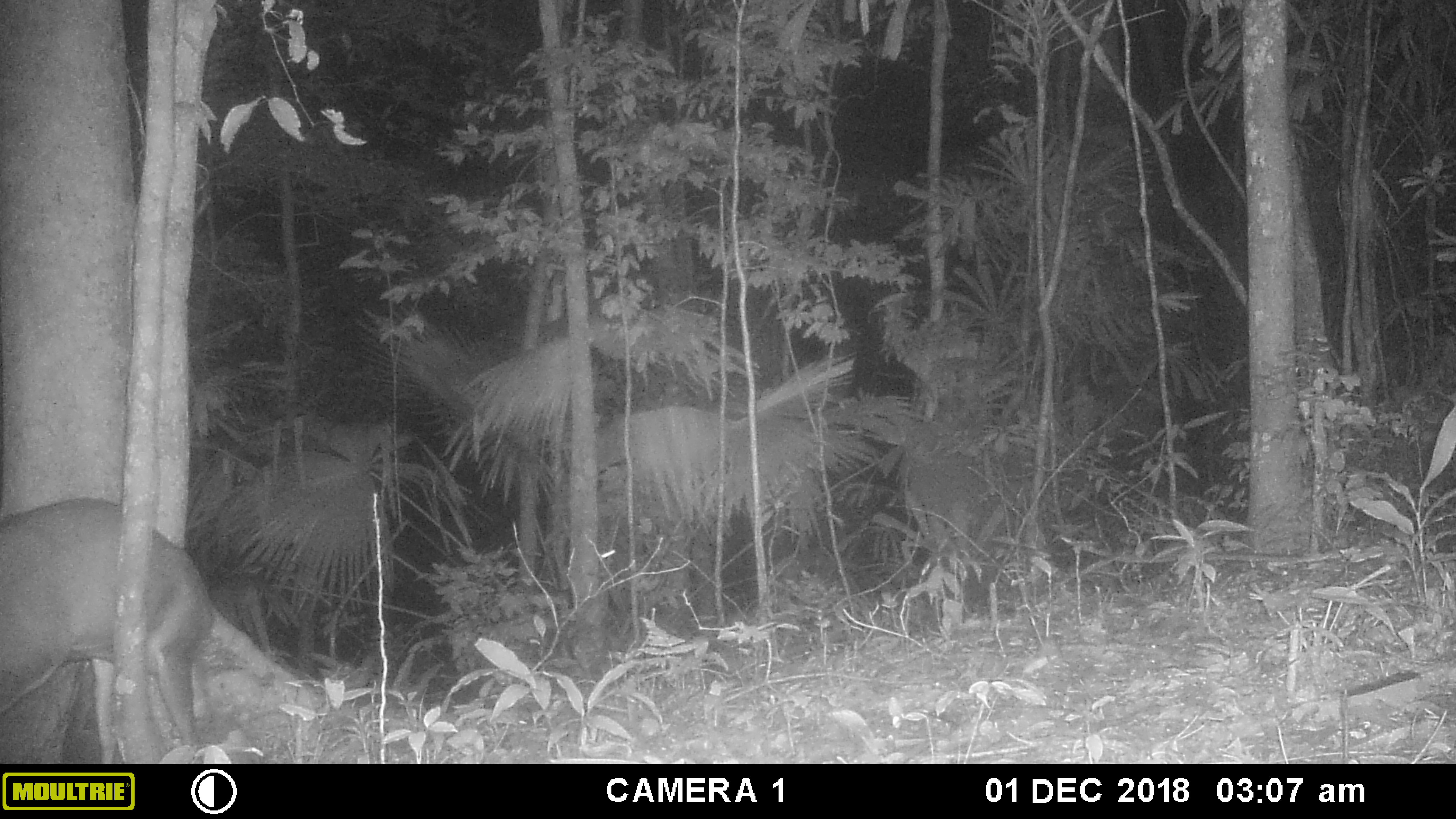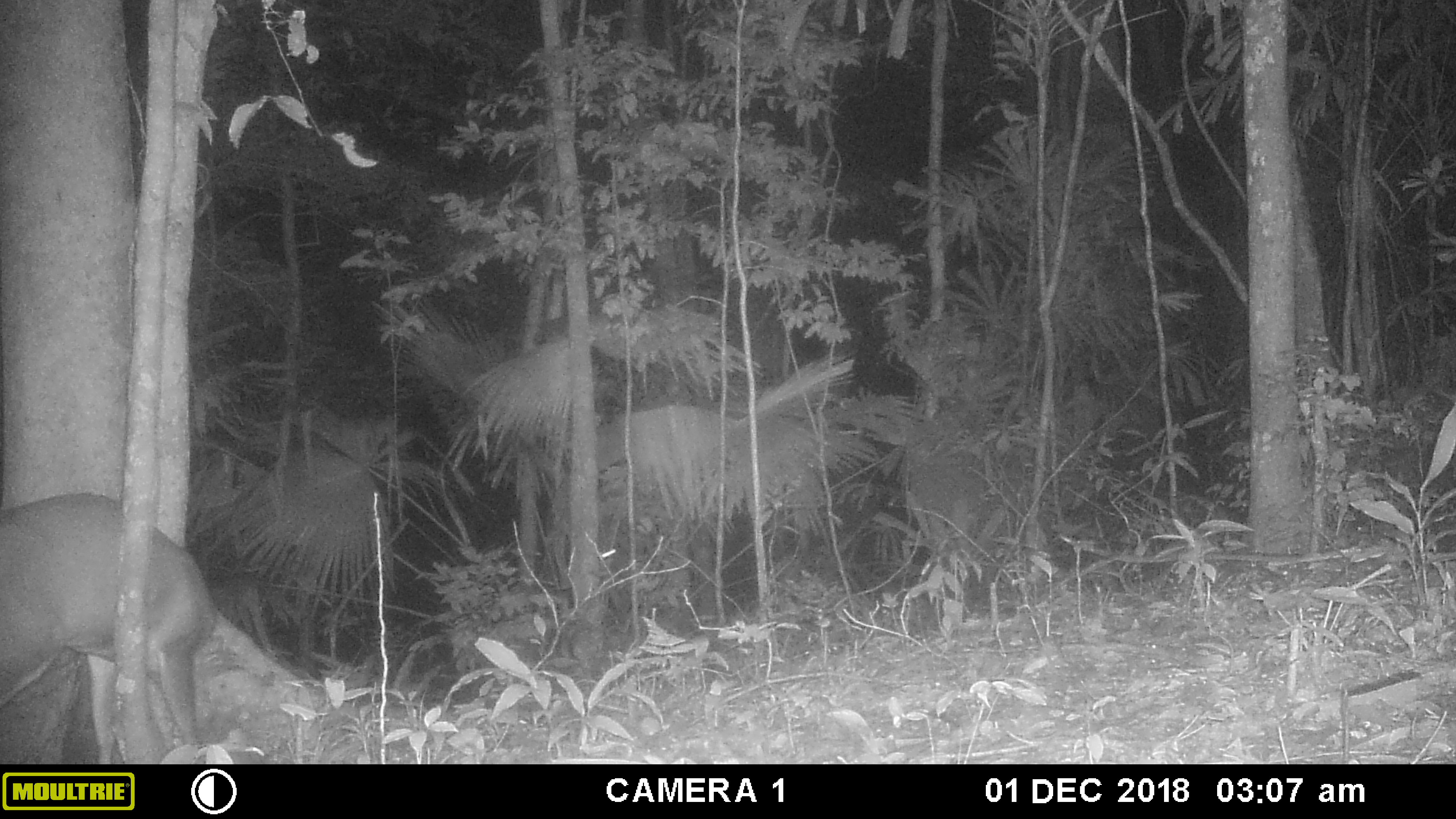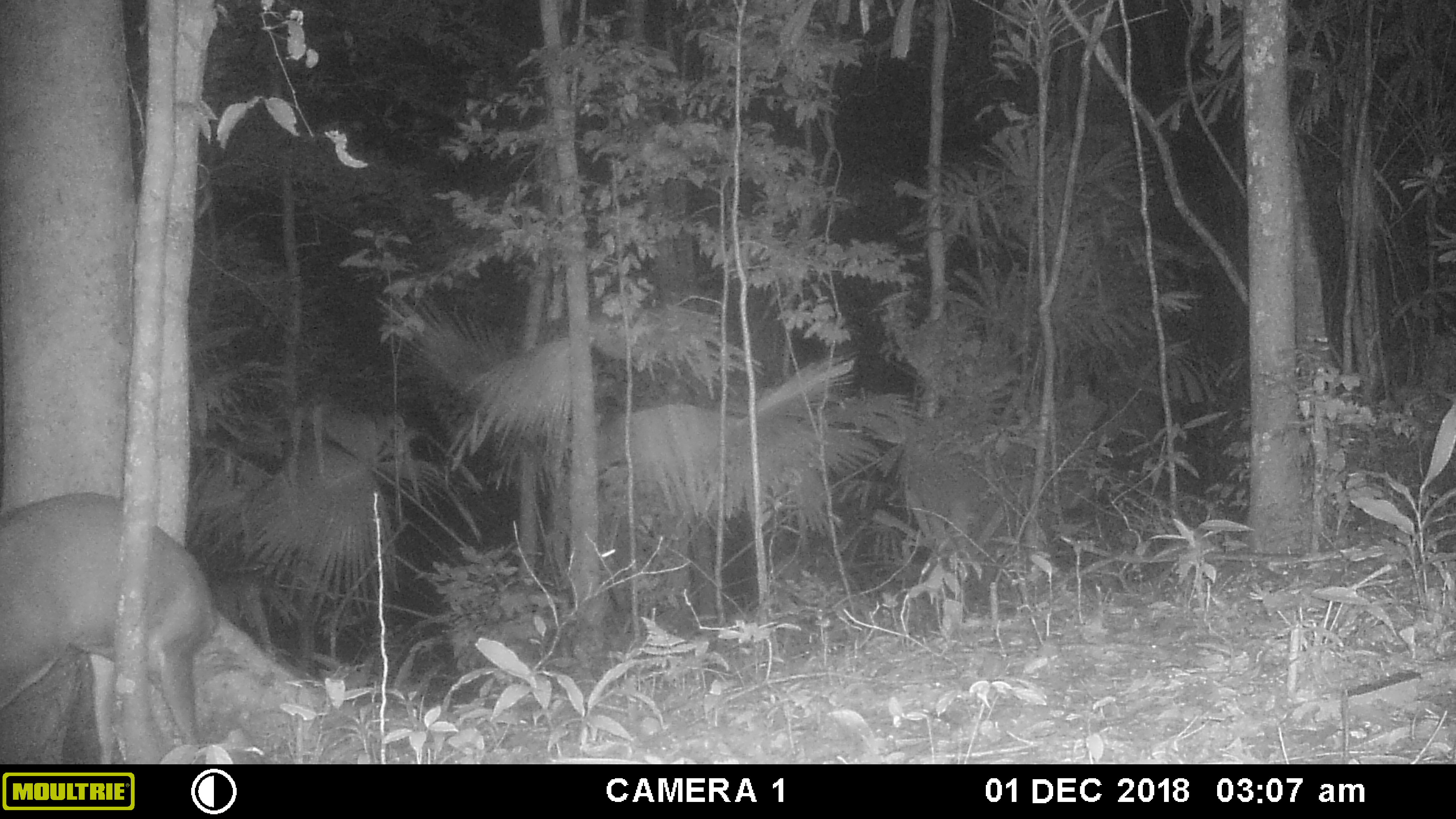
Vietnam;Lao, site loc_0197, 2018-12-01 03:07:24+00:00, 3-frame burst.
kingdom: Animalia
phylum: Chordata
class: Mammalia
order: Artiodactyla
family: Cervidae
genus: Muntiacus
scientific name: Muntiacus vuquangensis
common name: large-antlered muntjac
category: large antlered muntjac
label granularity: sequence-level